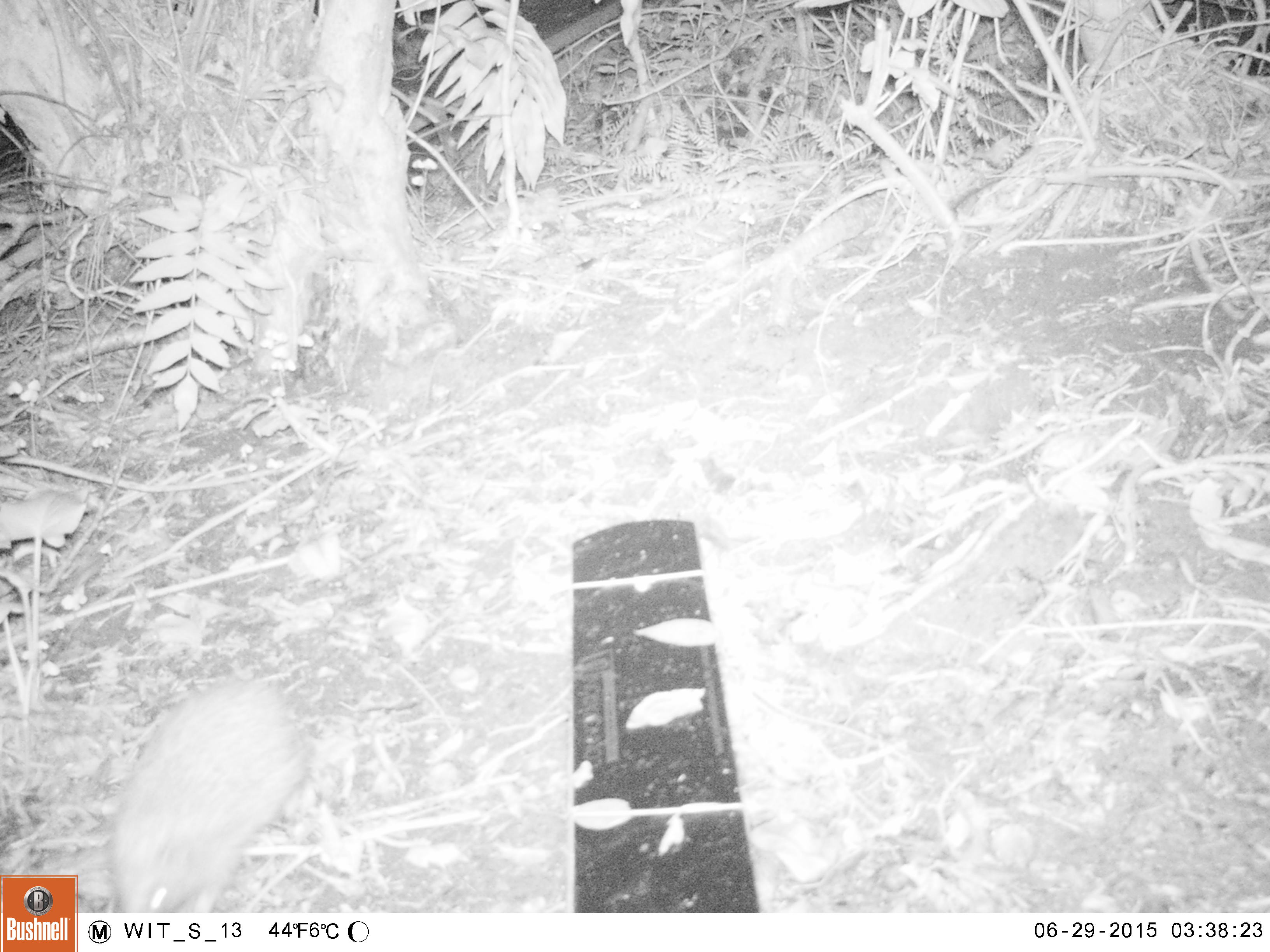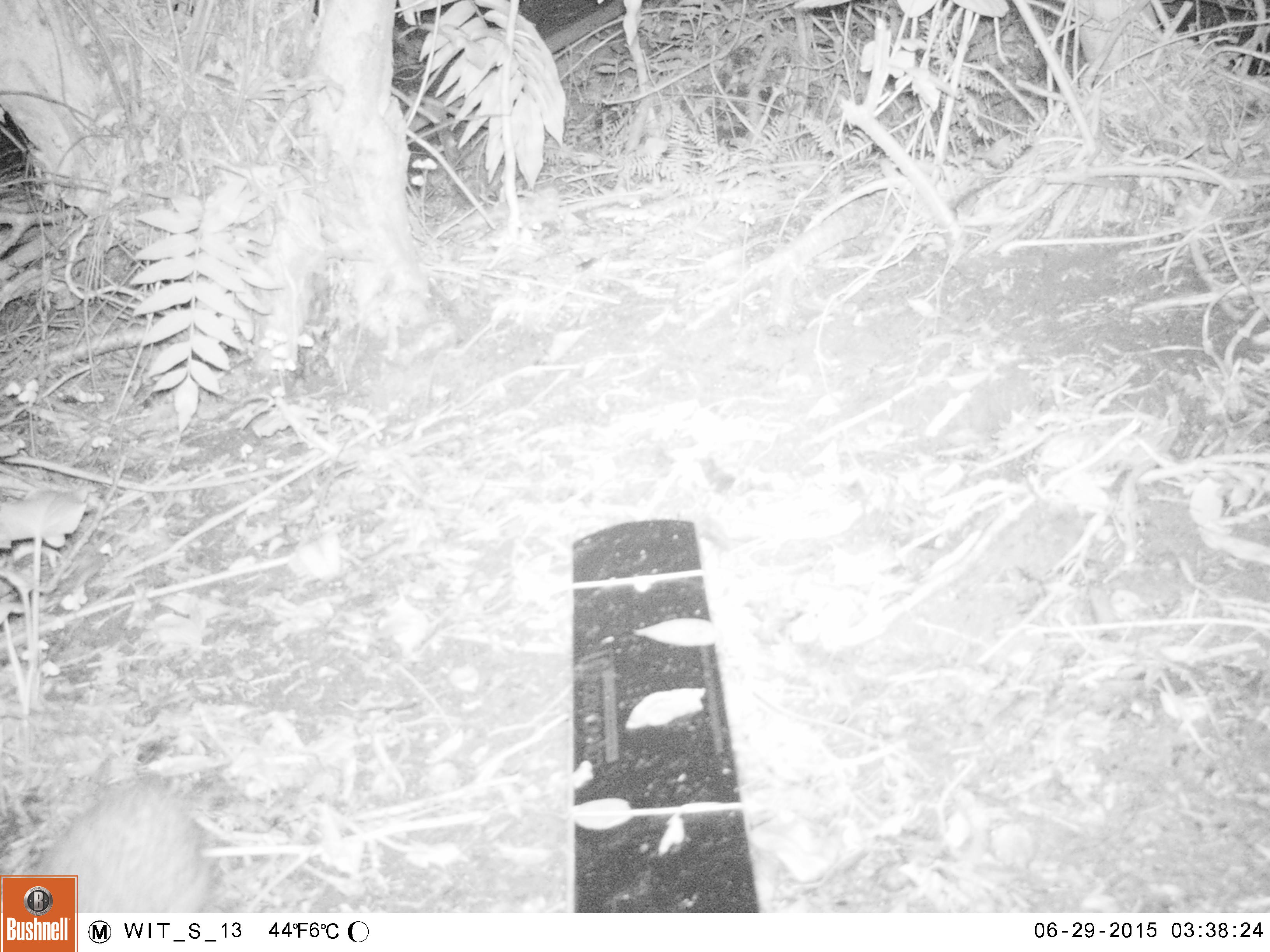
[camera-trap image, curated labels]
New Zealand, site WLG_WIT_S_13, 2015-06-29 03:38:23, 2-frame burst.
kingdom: Animalia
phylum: Chordata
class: Mammalia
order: Eulipotyphla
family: Erinaceidae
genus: Erinaceus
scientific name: Erinaceus europaeus europaeus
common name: european hedgehog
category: hedgehog